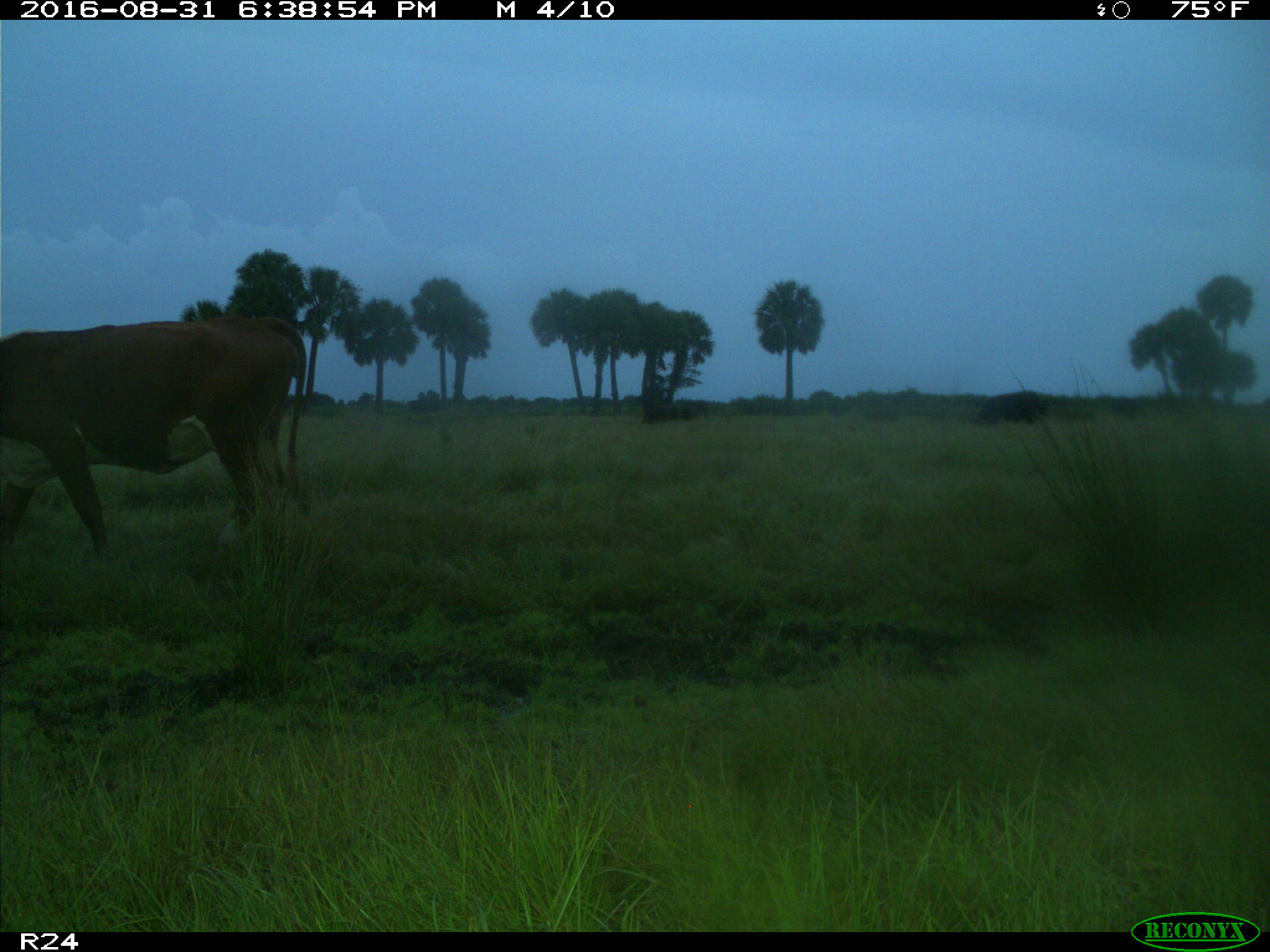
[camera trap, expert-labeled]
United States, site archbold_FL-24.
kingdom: Animalia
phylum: Chordata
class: Mammalia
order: Artiodactyla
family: Bovidae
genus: Bos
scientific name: Bos taurus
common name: domestic cow